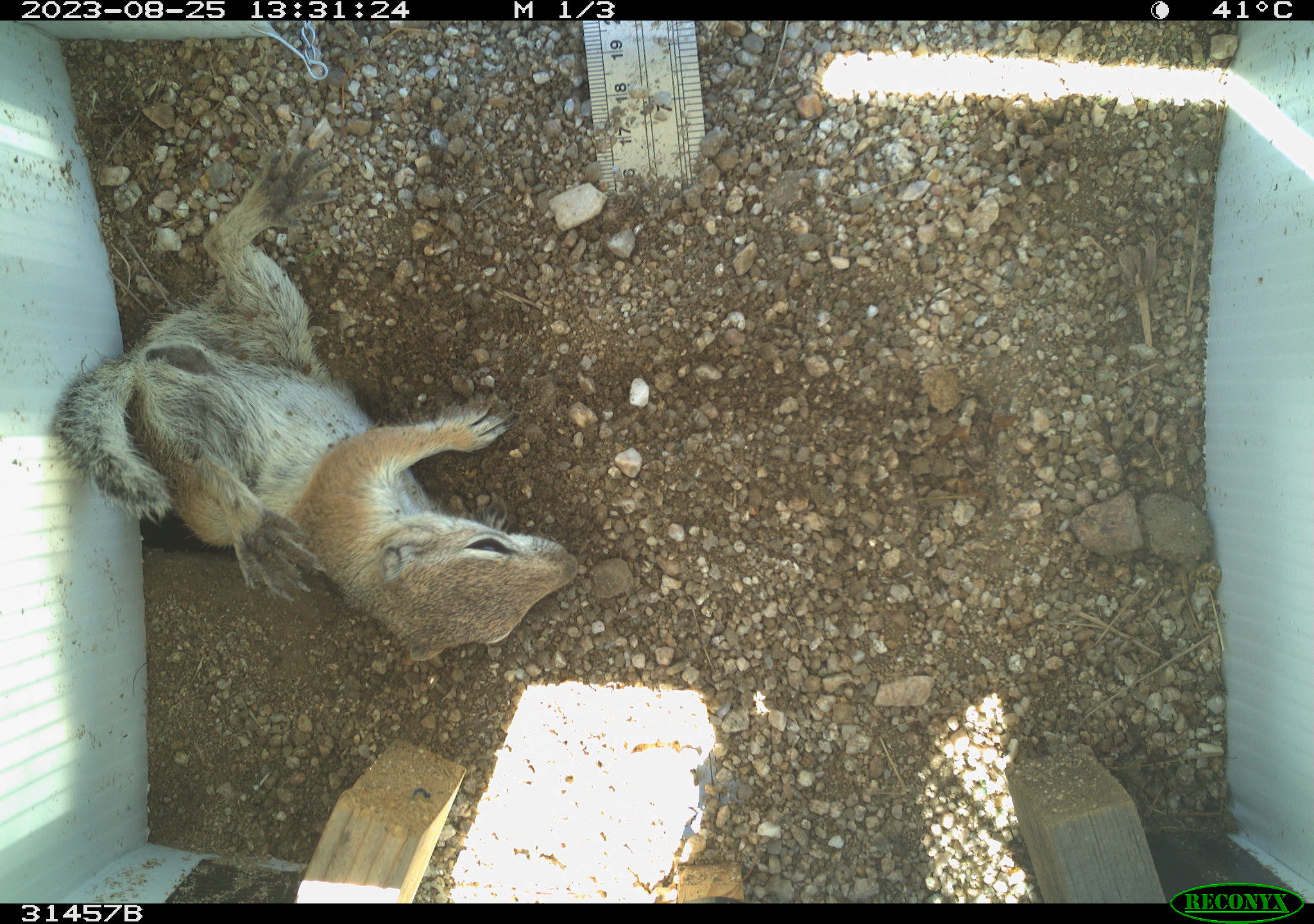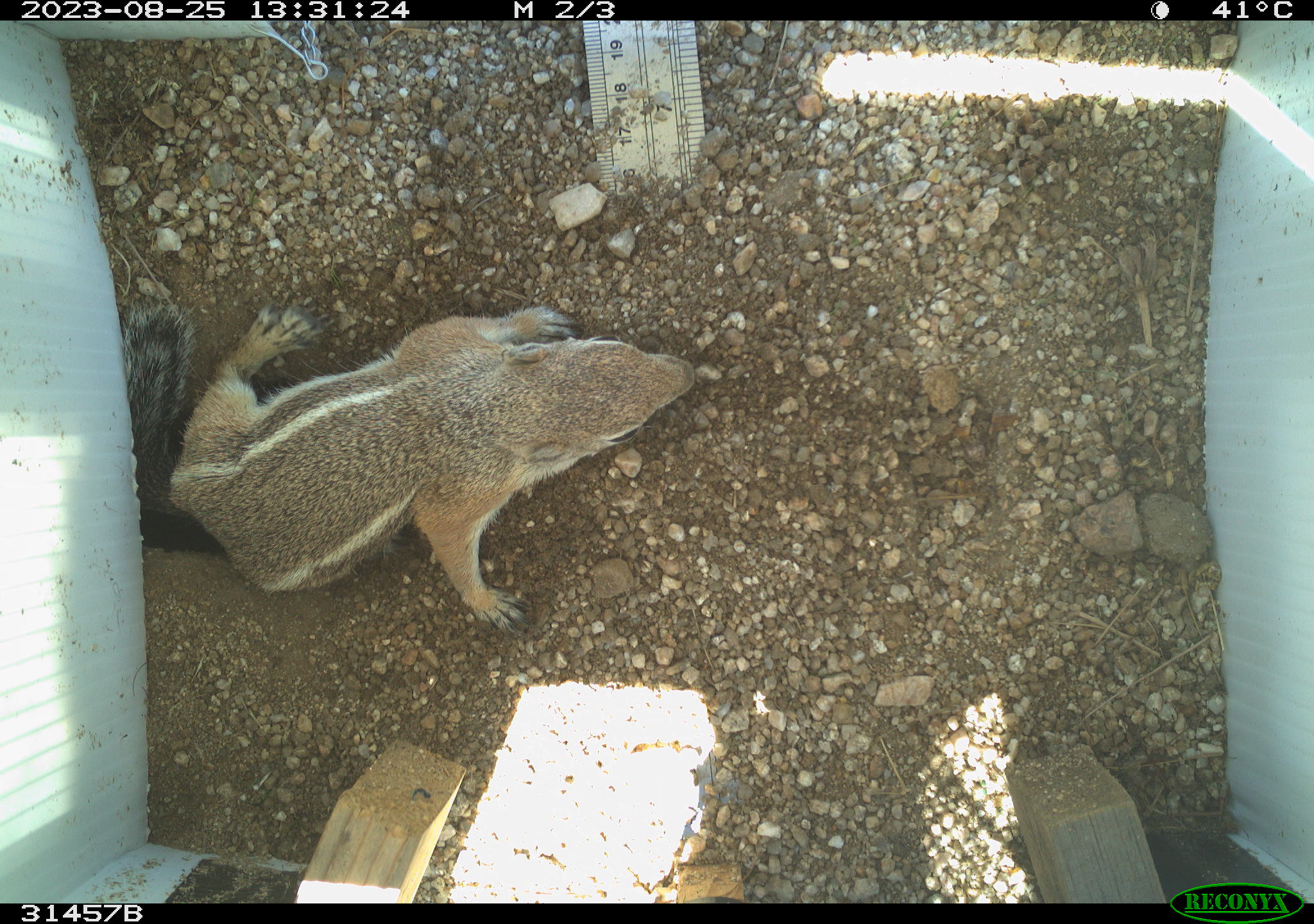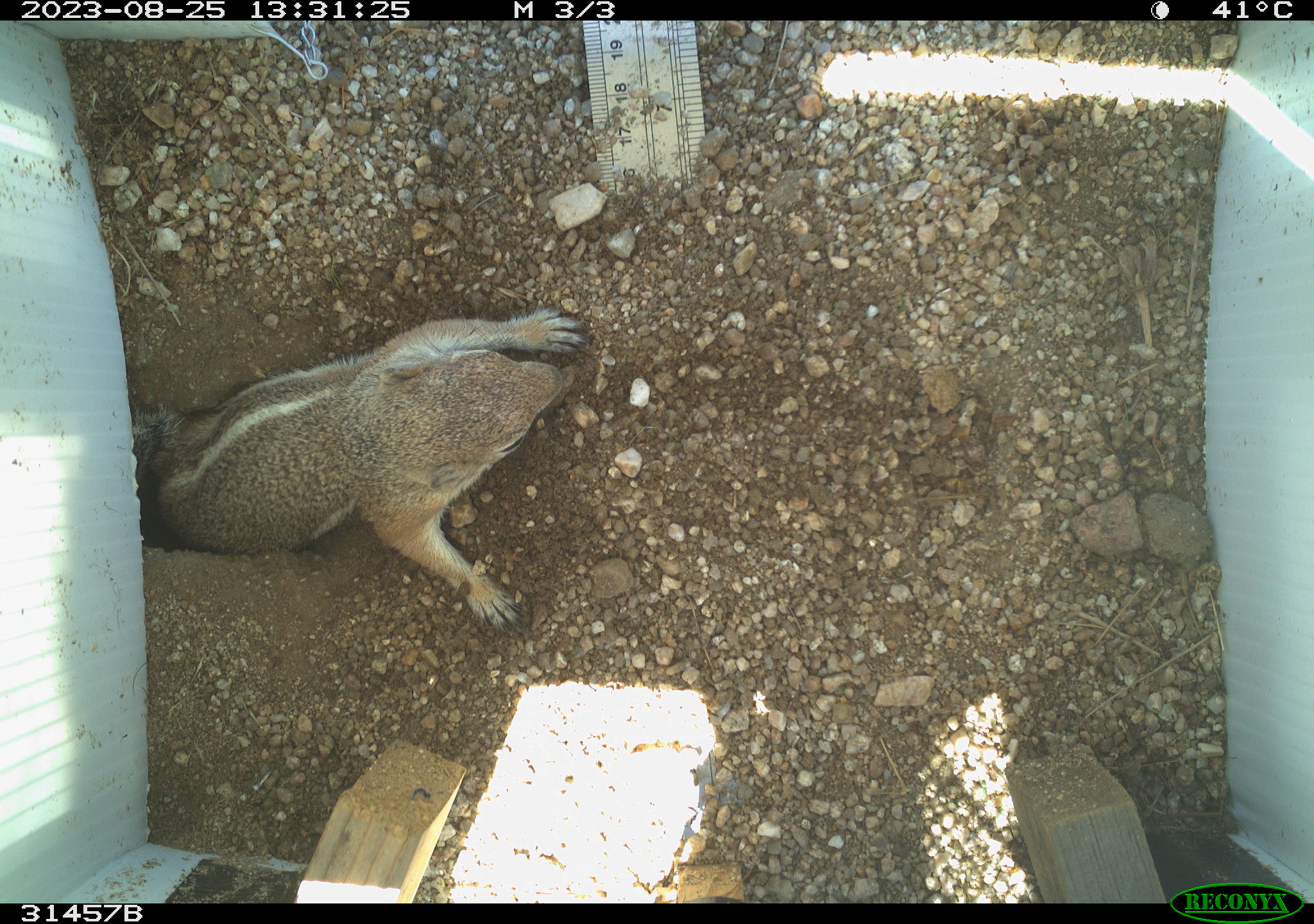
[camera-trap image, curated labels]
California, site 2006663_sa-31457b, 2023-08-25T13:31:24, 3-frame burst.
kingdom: Animalia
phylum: Chordata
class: Mammalia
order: Rodentia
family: Sciuridae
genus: Ammospermophilus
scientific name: Ammospermophilus leucurus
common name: white-tailed antelope squirrel